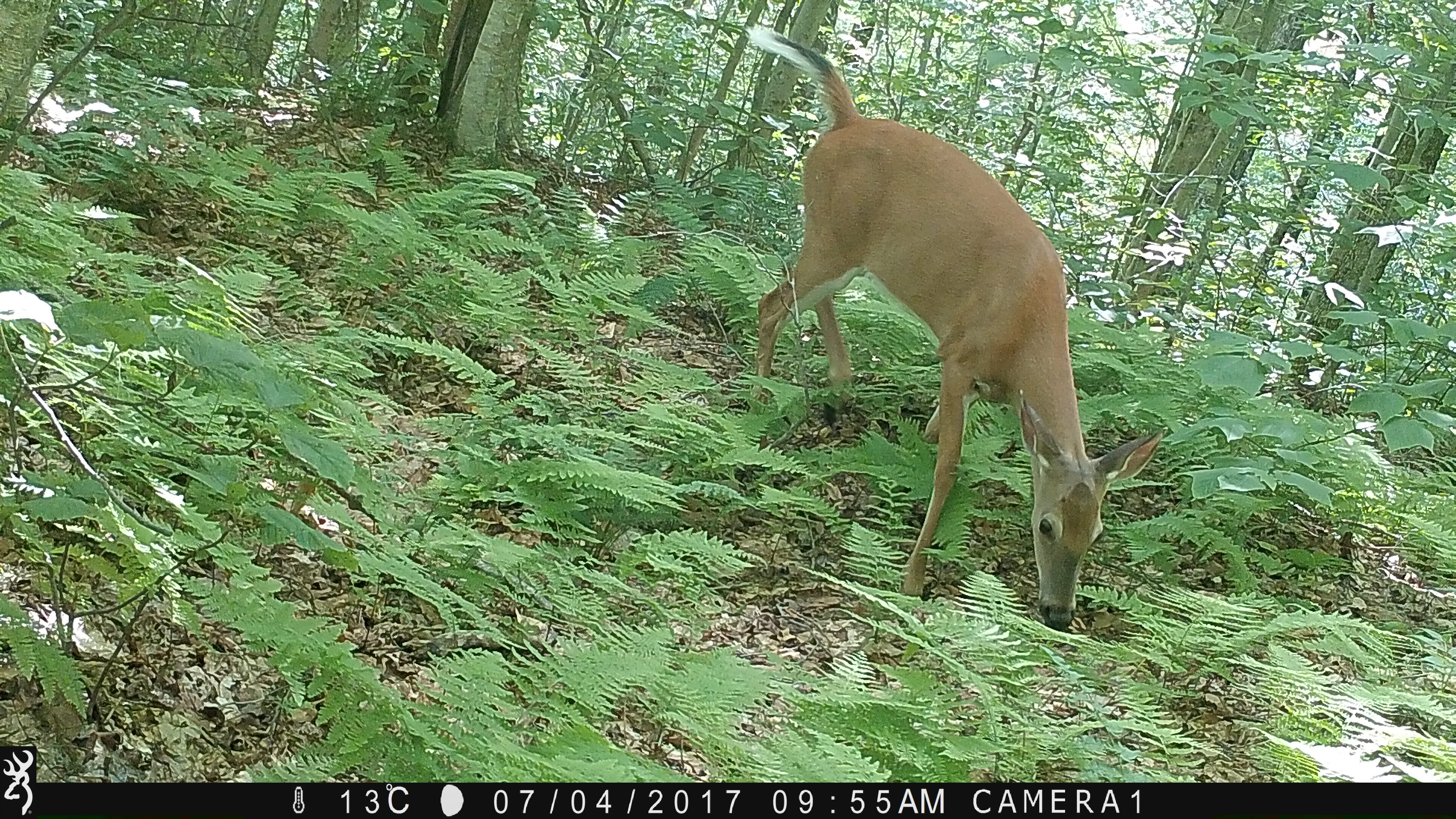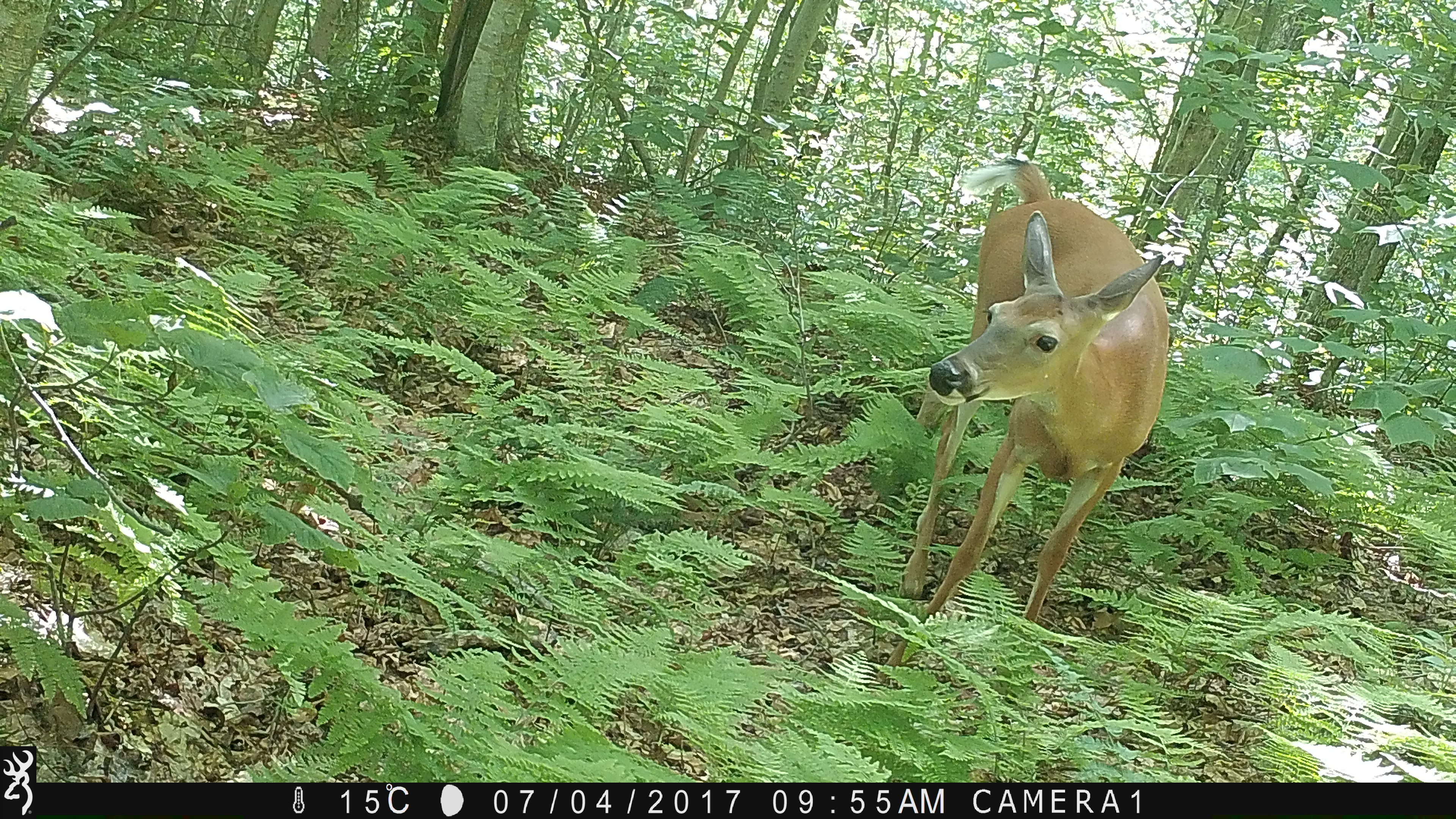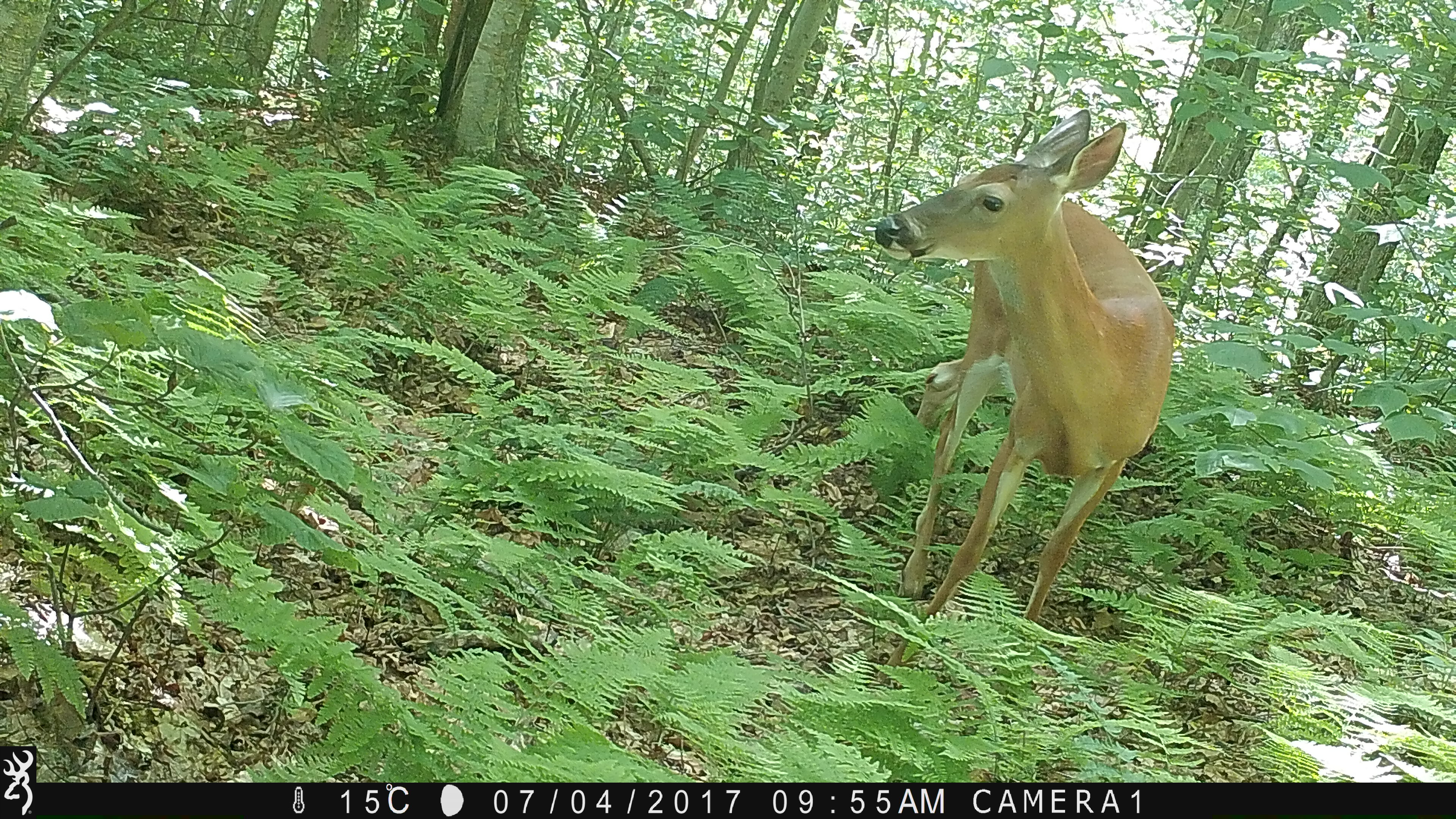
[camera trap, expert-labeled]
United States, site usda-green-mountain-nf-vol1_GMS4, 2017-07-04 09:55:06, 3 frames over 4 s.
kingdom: Animalia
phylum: Chordata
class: Mammalia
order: Artiodactyla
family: Cervidae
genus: Odocoileus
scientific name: Odocoileus virginianus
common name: white-tailed deer